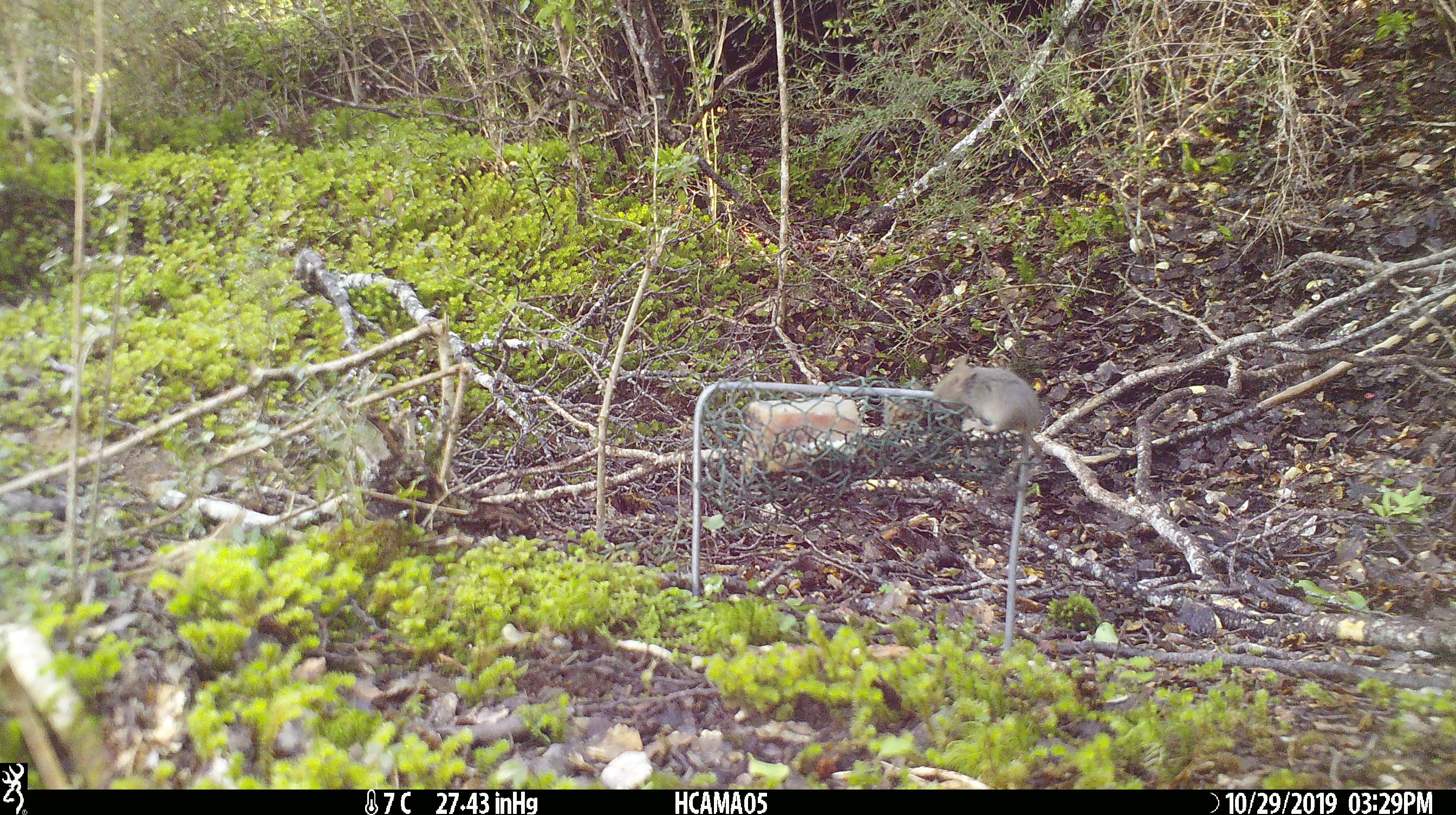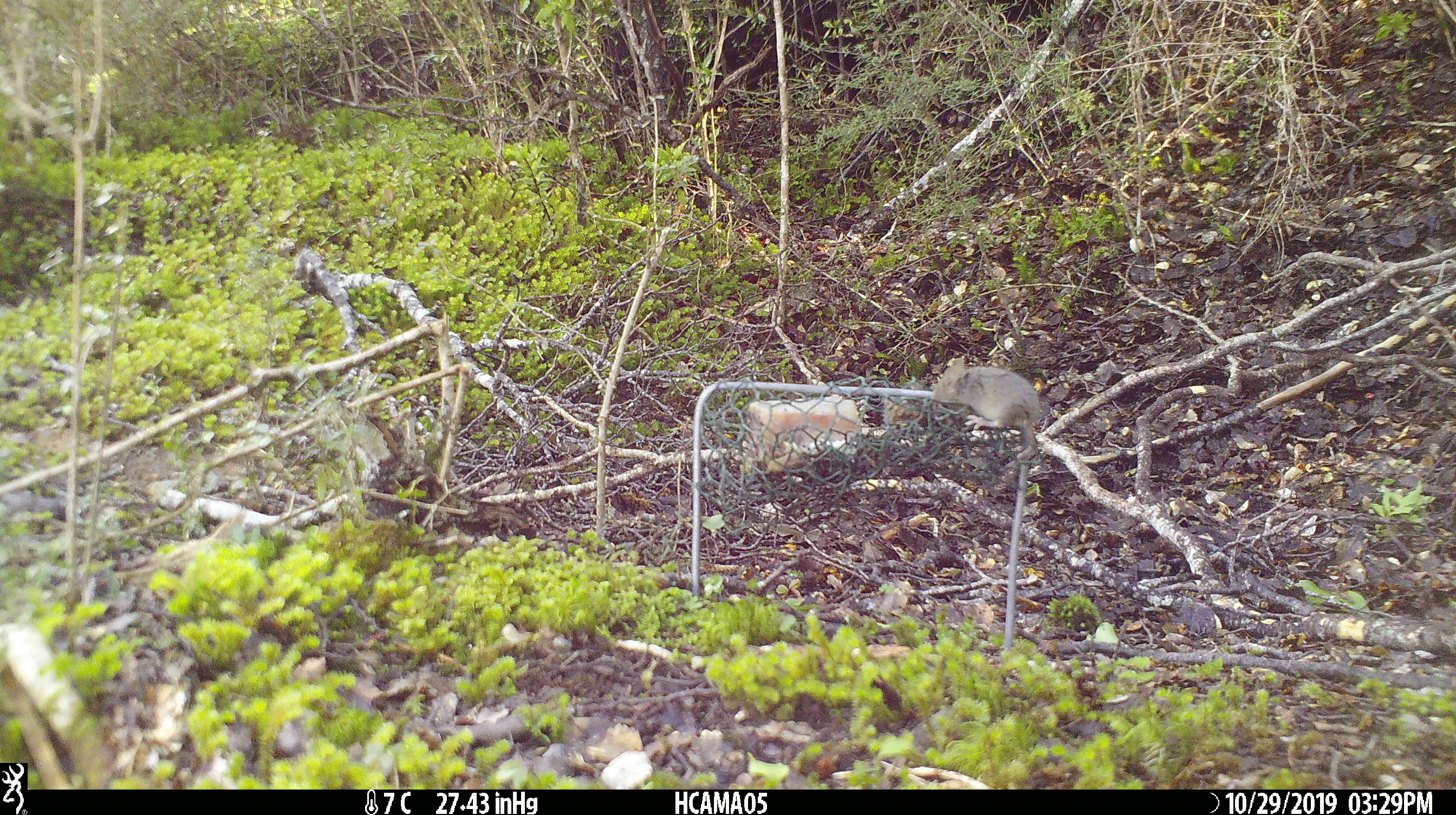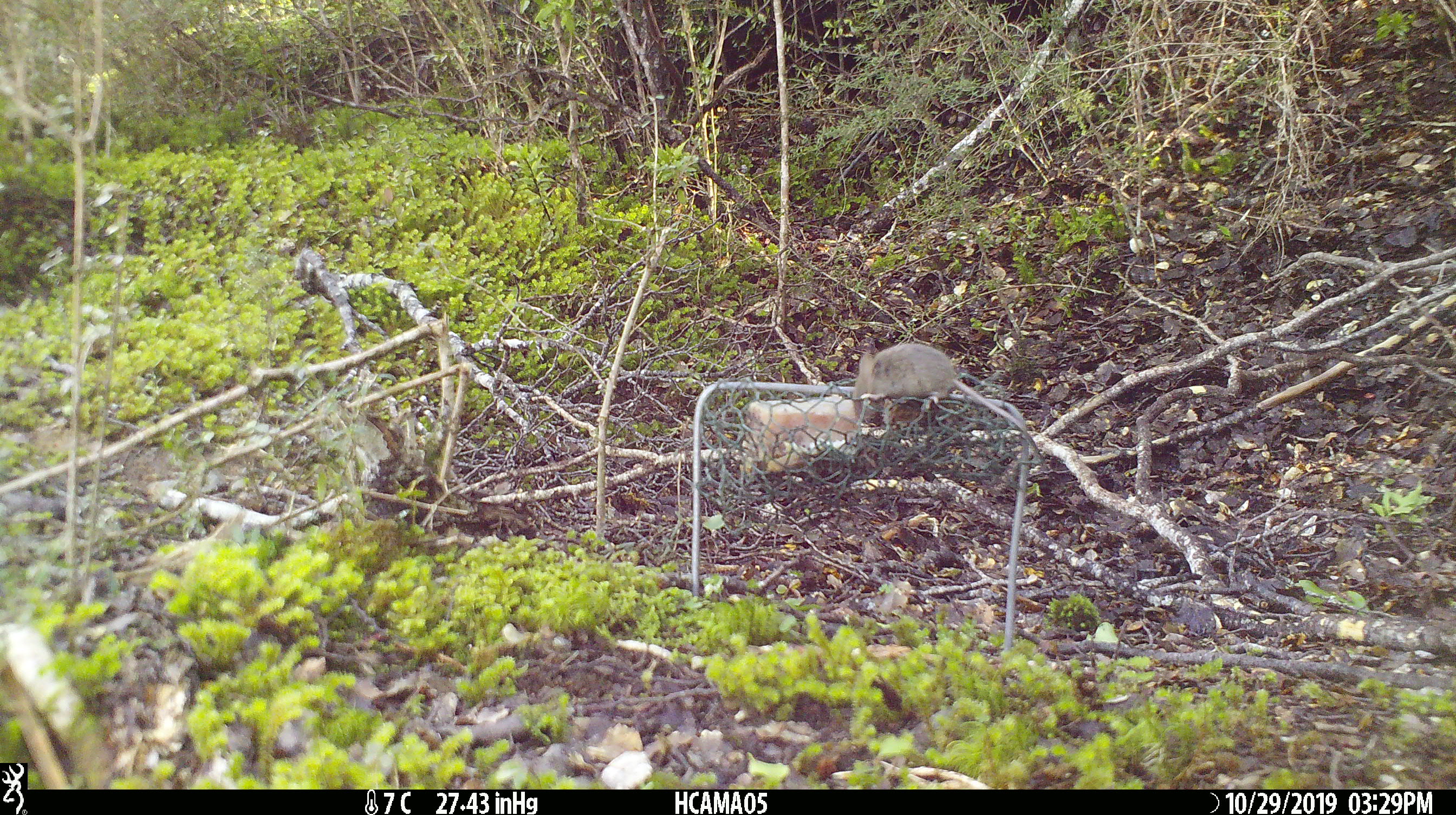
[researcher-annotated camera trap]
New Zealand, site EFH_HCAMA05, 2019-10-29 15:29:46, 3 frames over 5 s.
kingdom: Animalia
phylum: Chordata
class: Mammalia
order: Rodentia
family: Muridae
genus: Mus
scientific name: Mus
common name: mouse